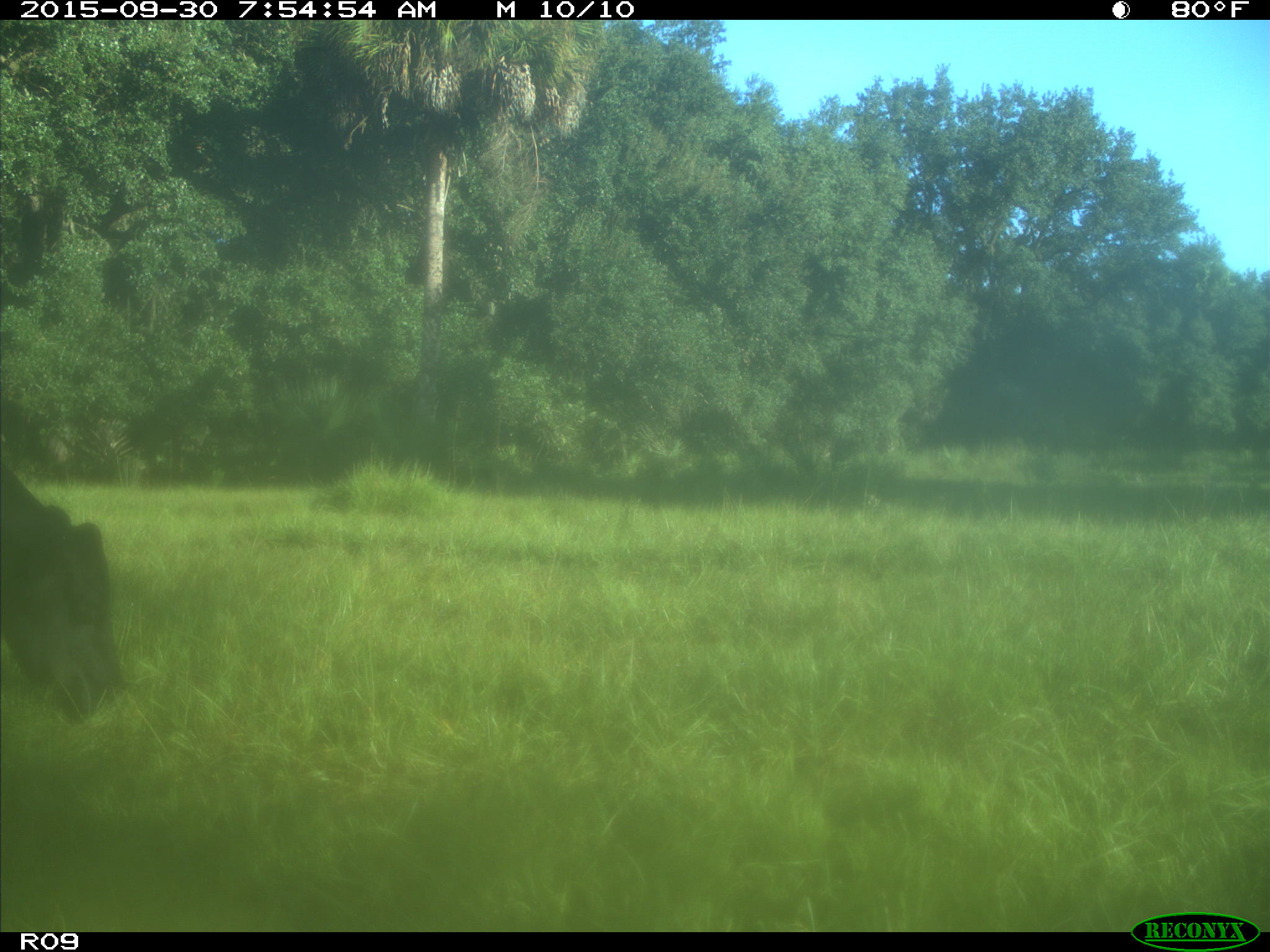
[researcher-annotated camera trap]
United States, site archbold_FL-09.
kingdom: Animalia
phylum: Chordata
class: Mammalia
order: Artiodactyla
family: Bovidae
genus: Bos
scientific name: Bos taurus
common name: domestic cow